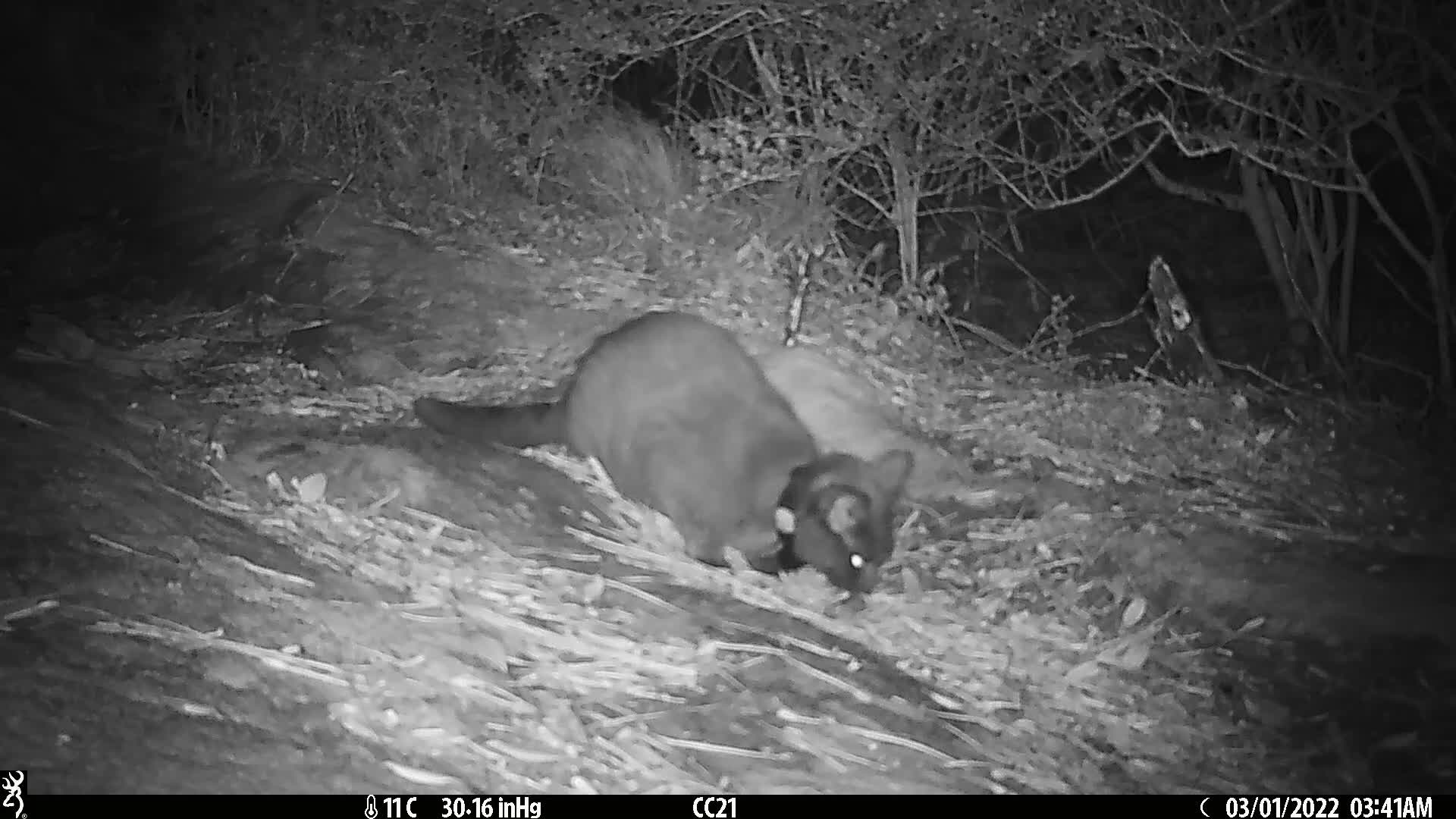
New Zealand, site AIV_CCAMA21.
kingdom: Animalia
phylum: Chordata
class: Mammalia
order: Carnivora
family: Felidae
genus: Felis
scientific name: Felis catus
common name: domestic cat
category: cat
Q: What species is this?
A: Cat (domestic cat) (Felis catus).